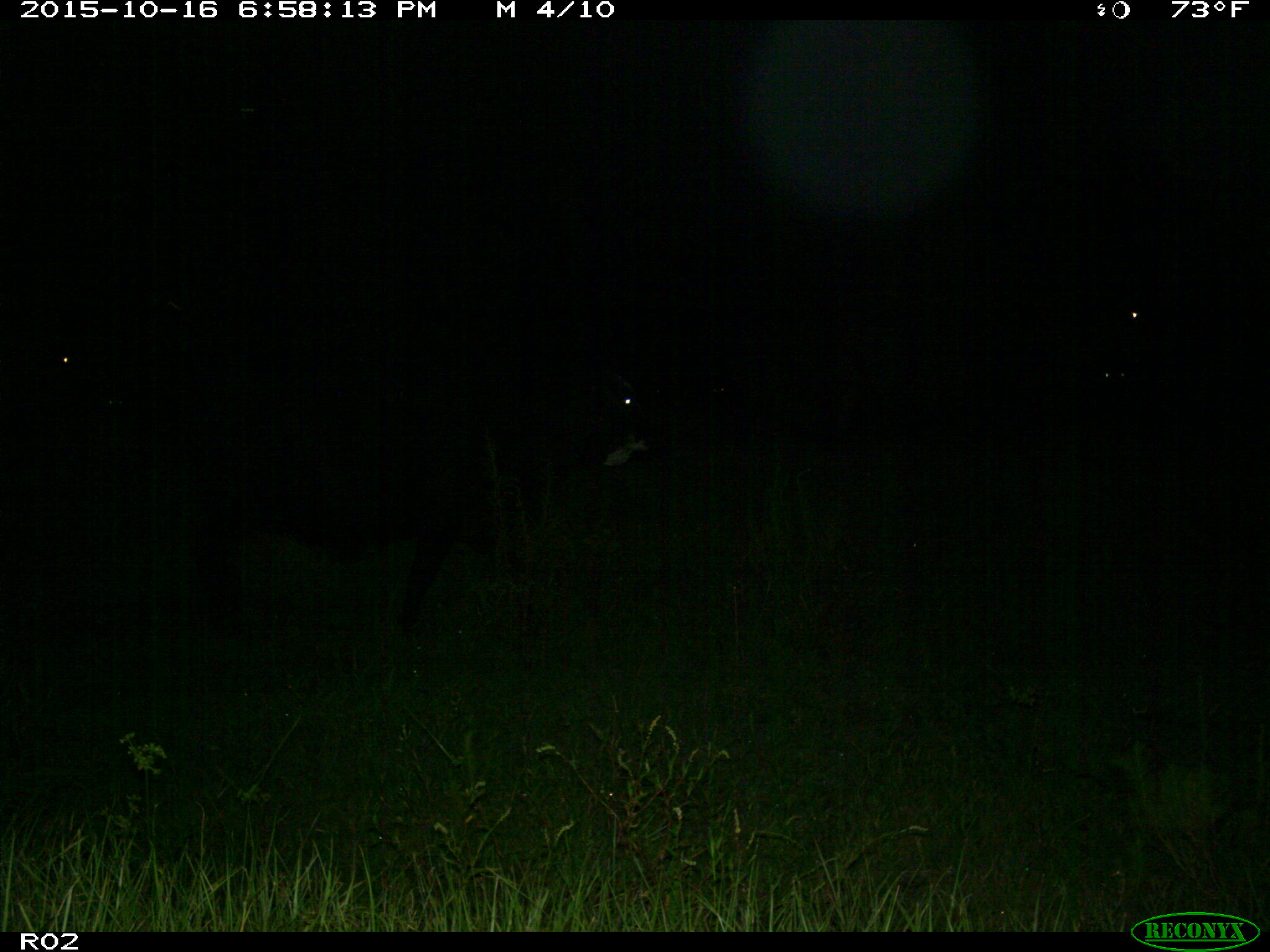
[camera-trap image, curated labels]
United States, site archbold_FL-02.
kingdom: Animalia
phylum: Chordata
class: Mammalia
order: Artiodactyla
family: Bovidae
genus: Bos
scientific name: Bos taurus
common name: domestic cow